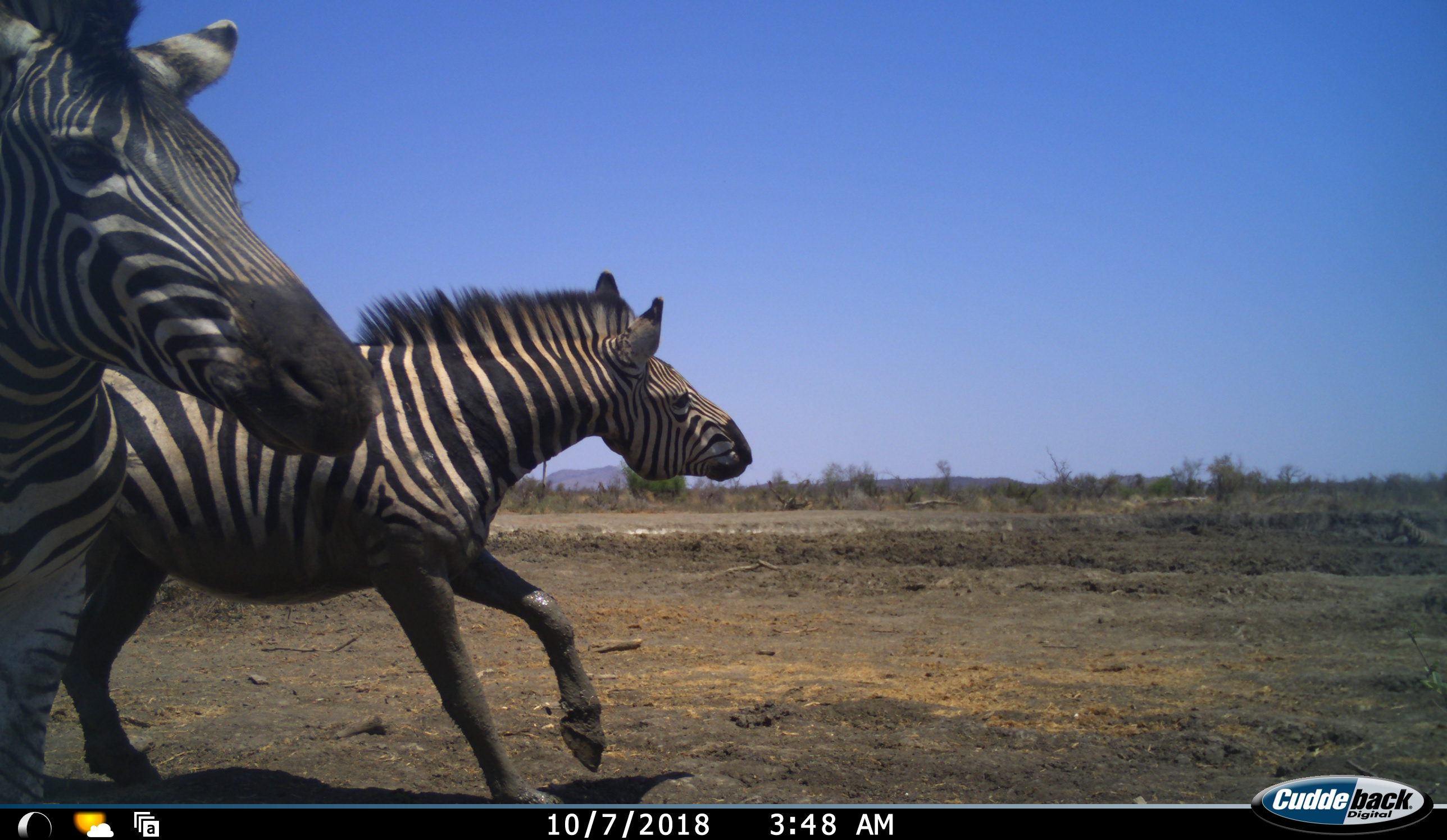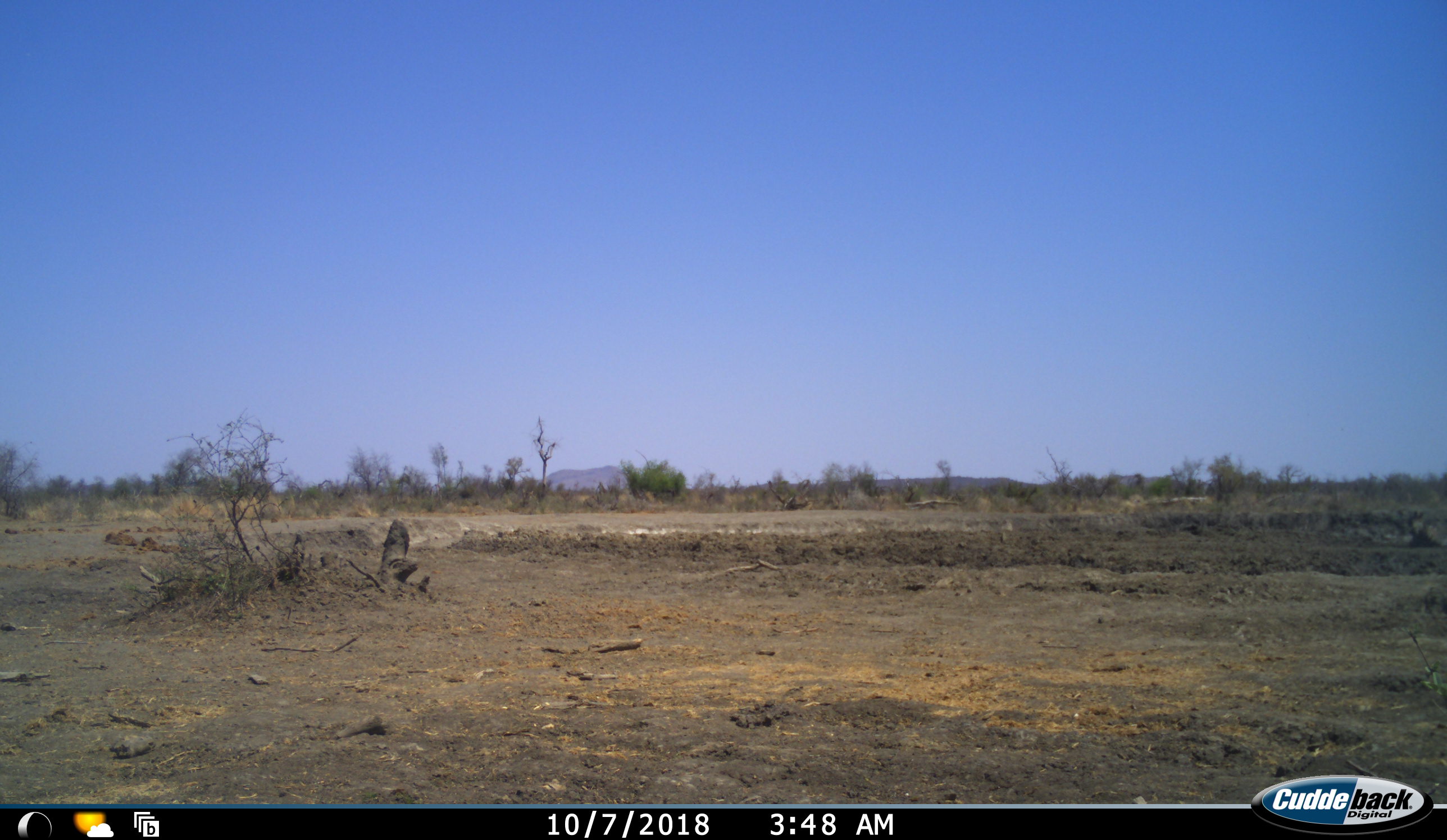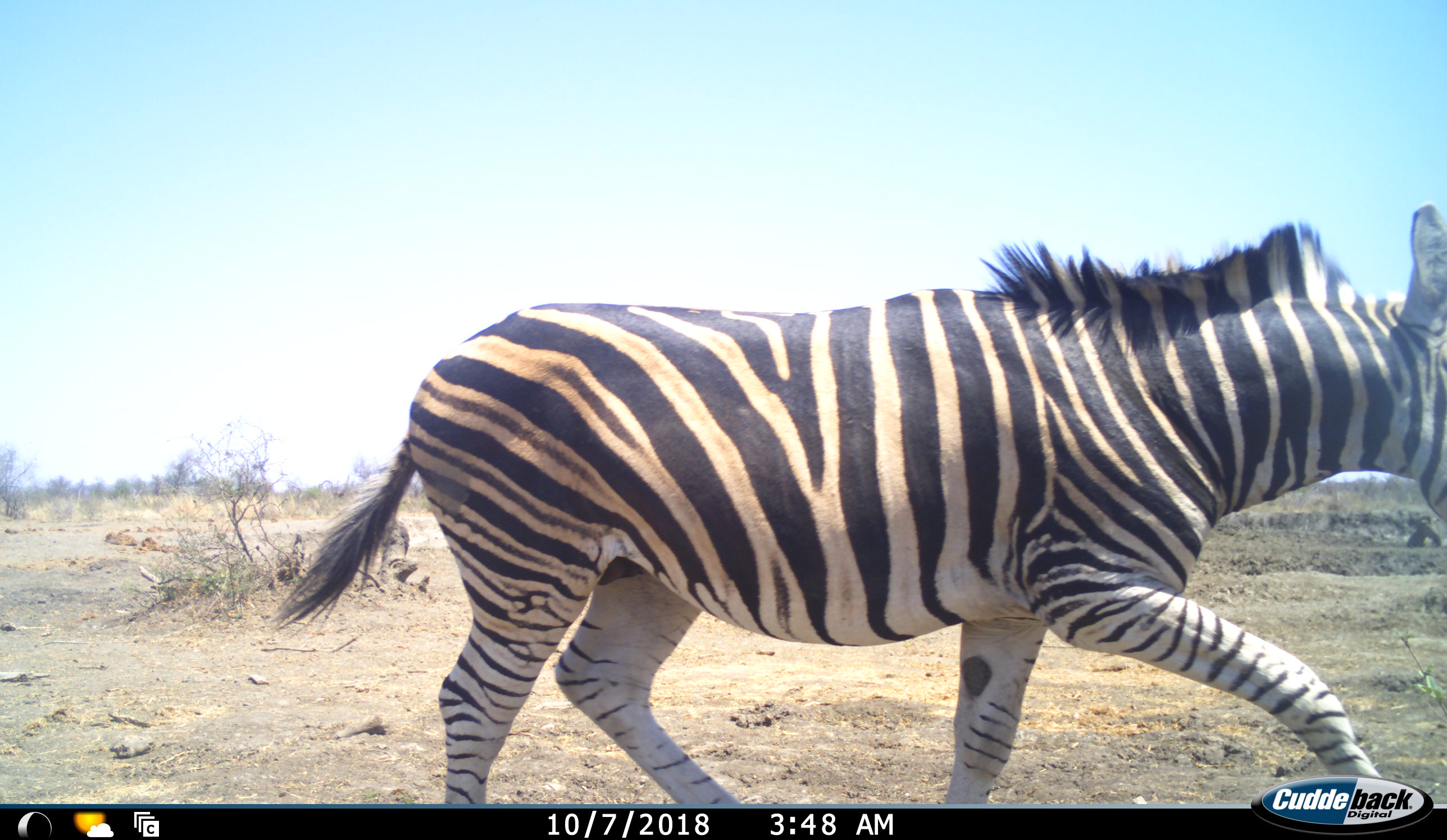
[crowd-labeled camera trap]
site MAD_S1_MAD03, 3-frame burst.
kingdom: Animalia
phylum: Chordata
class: Mammalia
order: Perissodactyla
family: Equidae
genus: Equus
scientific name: Equus quagga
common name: plains zebra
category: zebraplains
Zebraplains (plains zebra) (Equus quagga), count 3. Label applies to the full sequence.